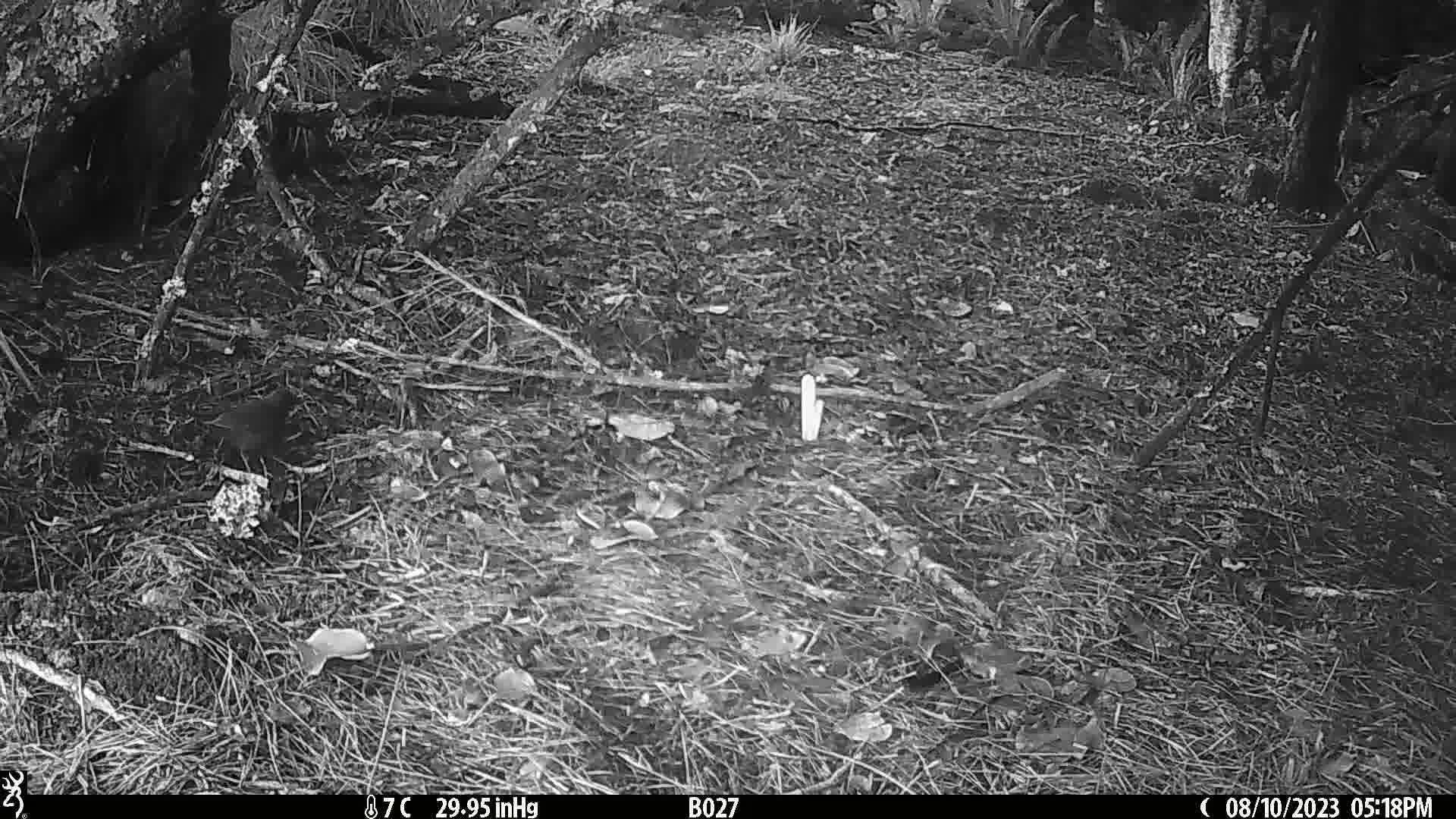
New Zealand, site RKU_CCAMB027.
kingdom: Animalia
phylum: Chordata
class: Aves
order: Passeriformes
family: Turdidae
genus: Turdus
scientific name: Turdus merula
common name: eurasian blackbird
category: blackbird